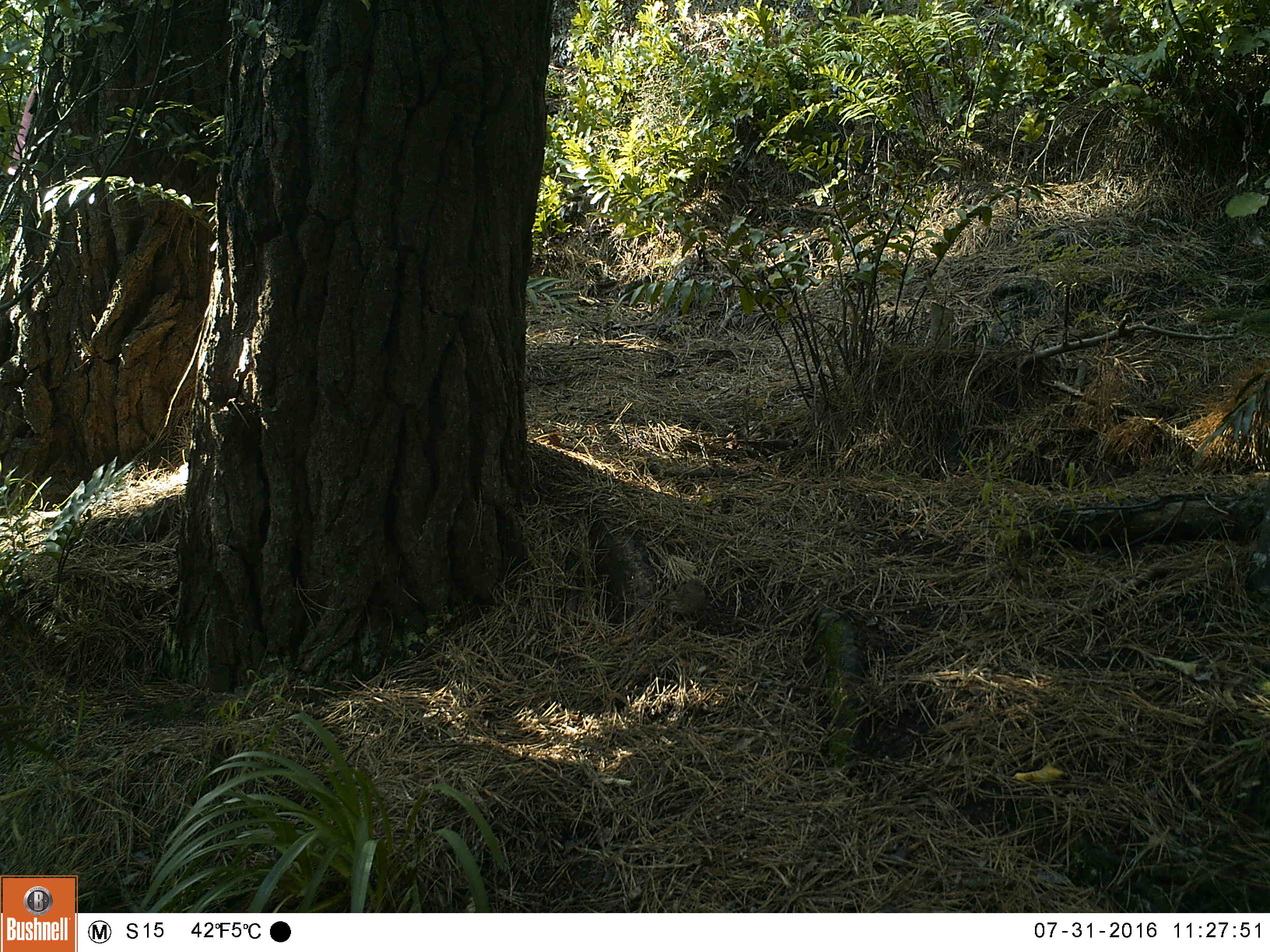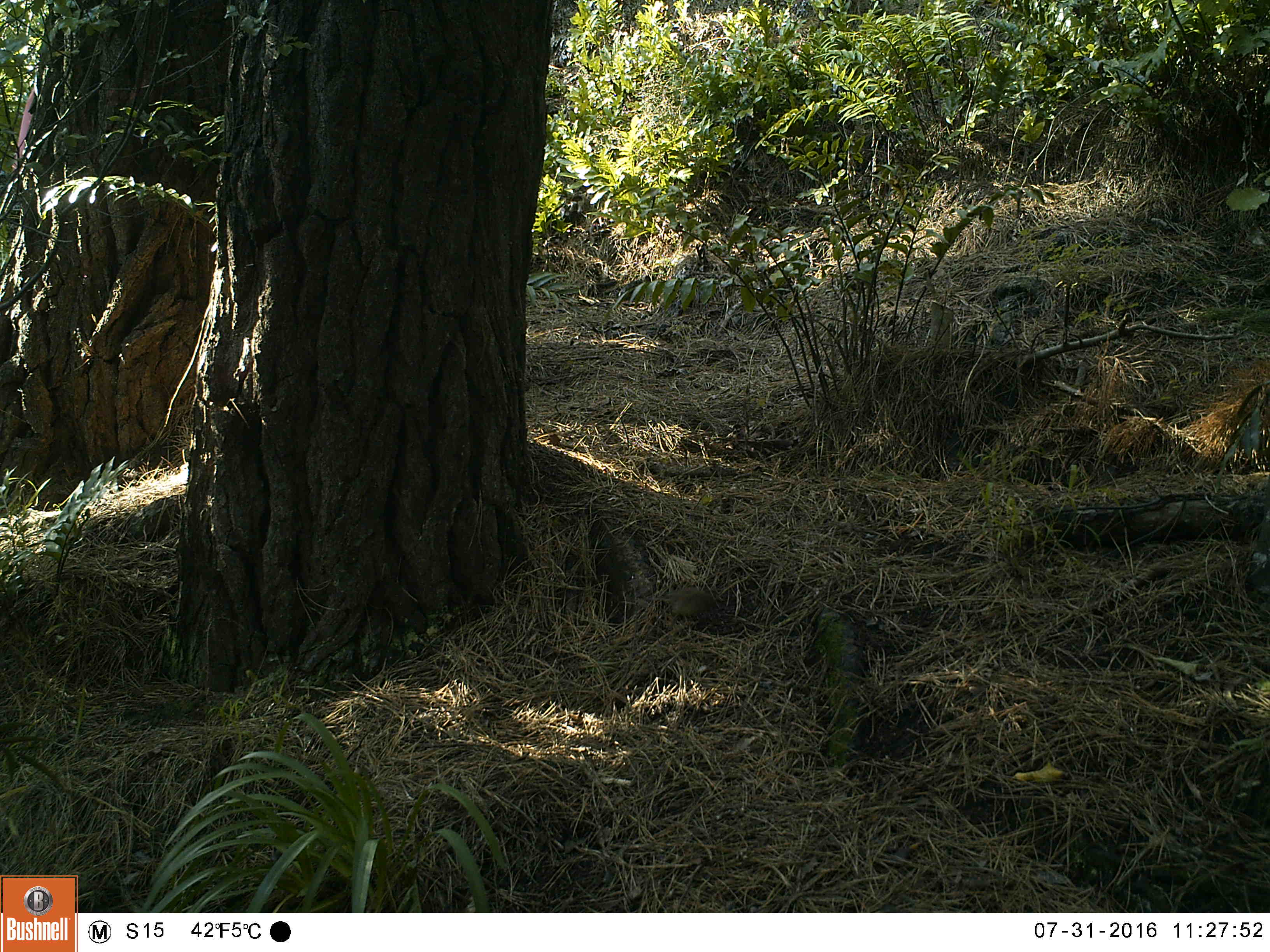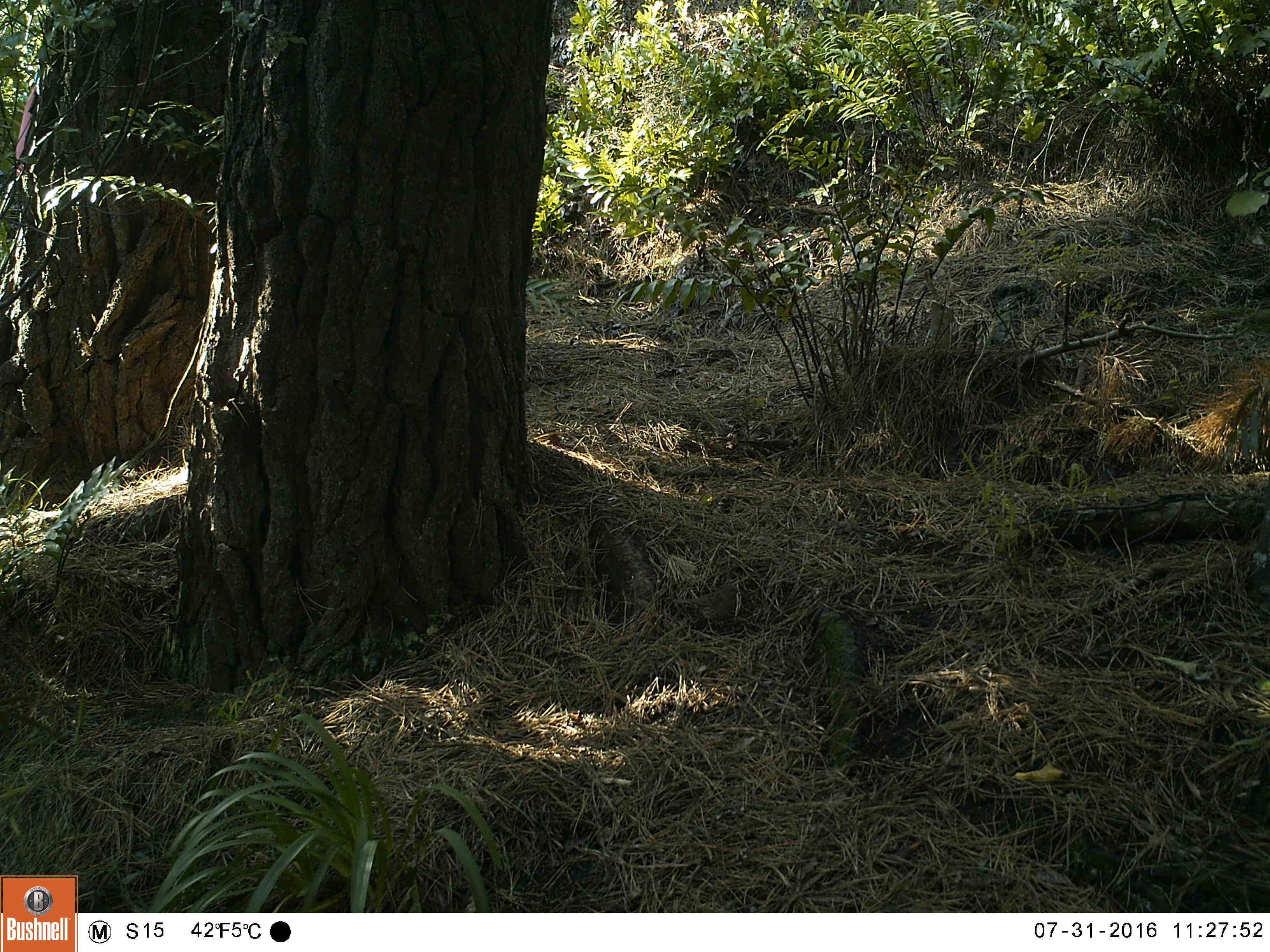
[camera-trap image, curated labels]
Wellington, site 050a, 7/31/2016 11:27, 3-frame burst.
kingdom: Animalia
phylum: Chordata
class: Aves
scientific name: Aves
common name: bird